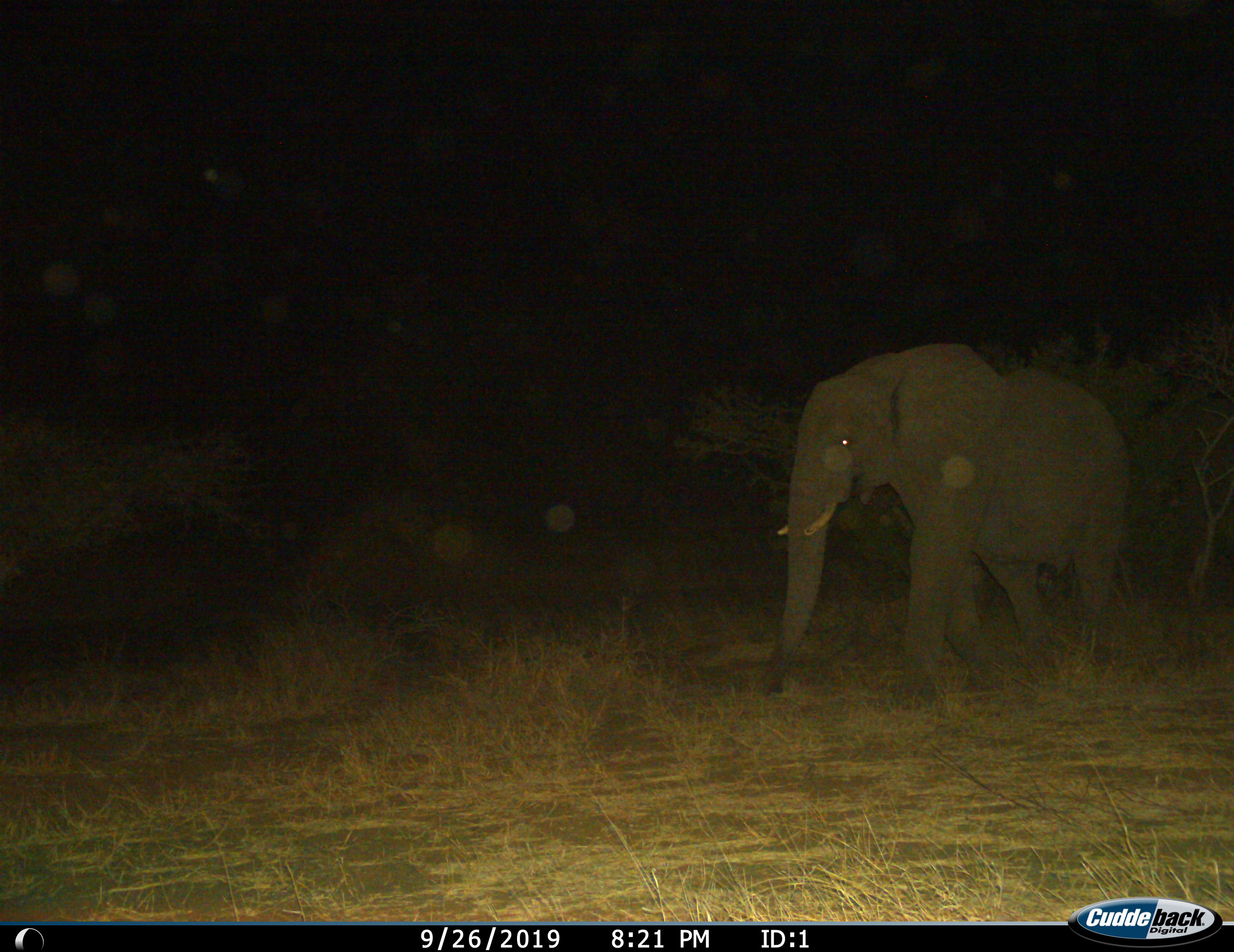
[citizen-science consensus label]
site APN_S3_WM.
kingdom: Animalia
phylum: Chordata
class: Mammalia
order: Proboscidea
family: Elephantidae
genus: Loxodonta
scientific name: Loxodonta africana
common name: african bush elephant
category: elephant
Elephant (african bush elephant) (Loxodonta africana), count 1. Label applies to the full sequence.